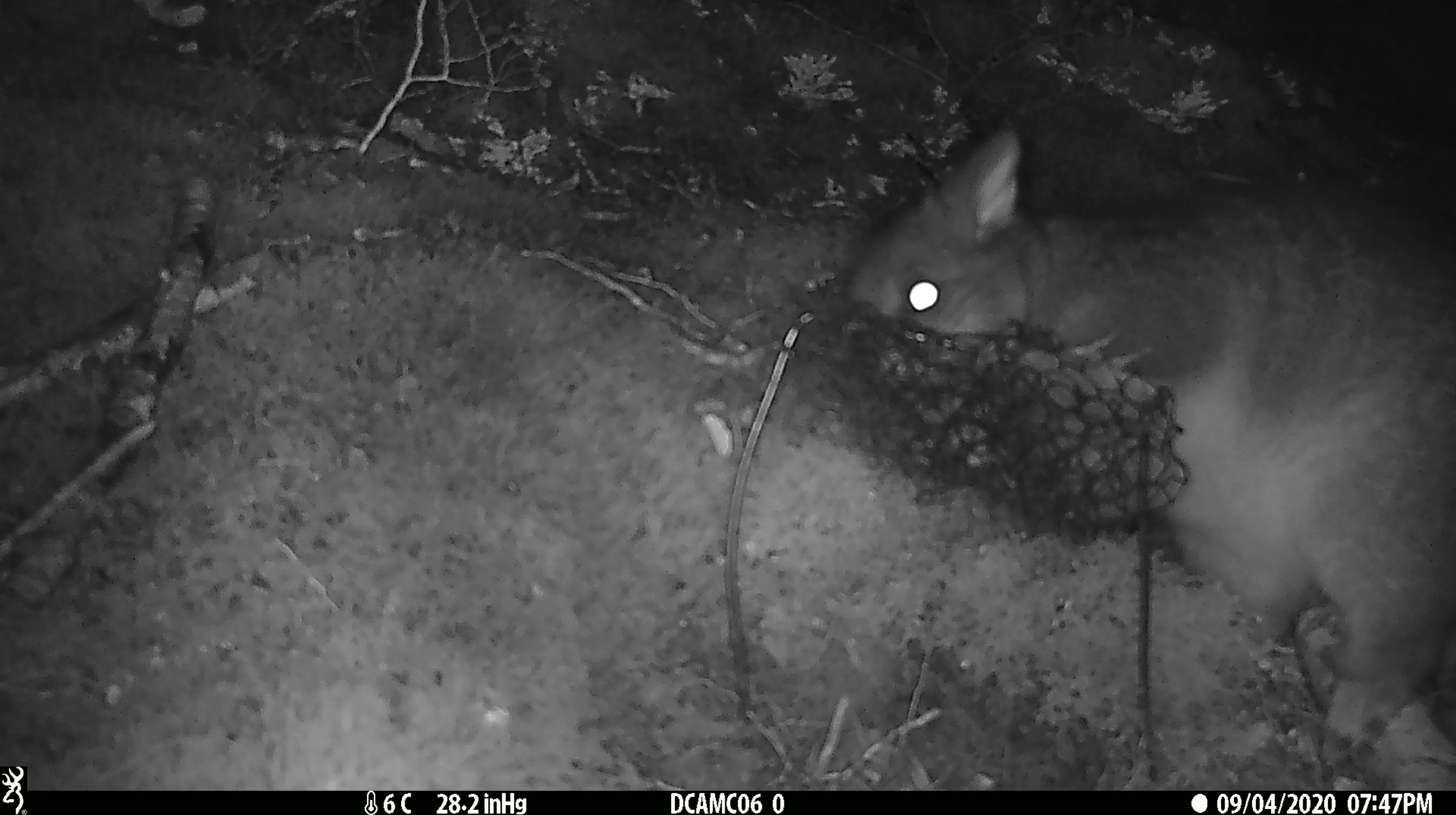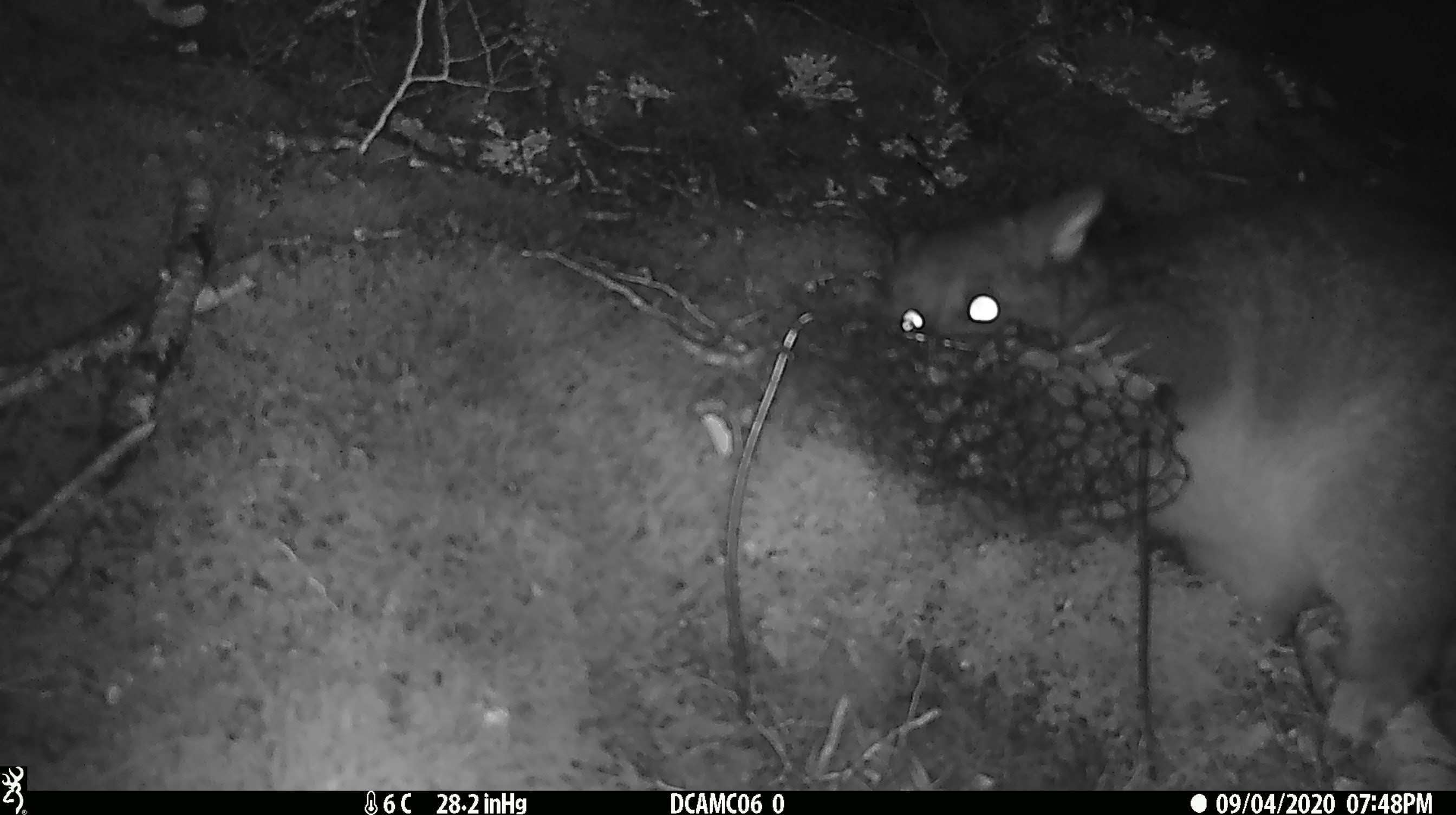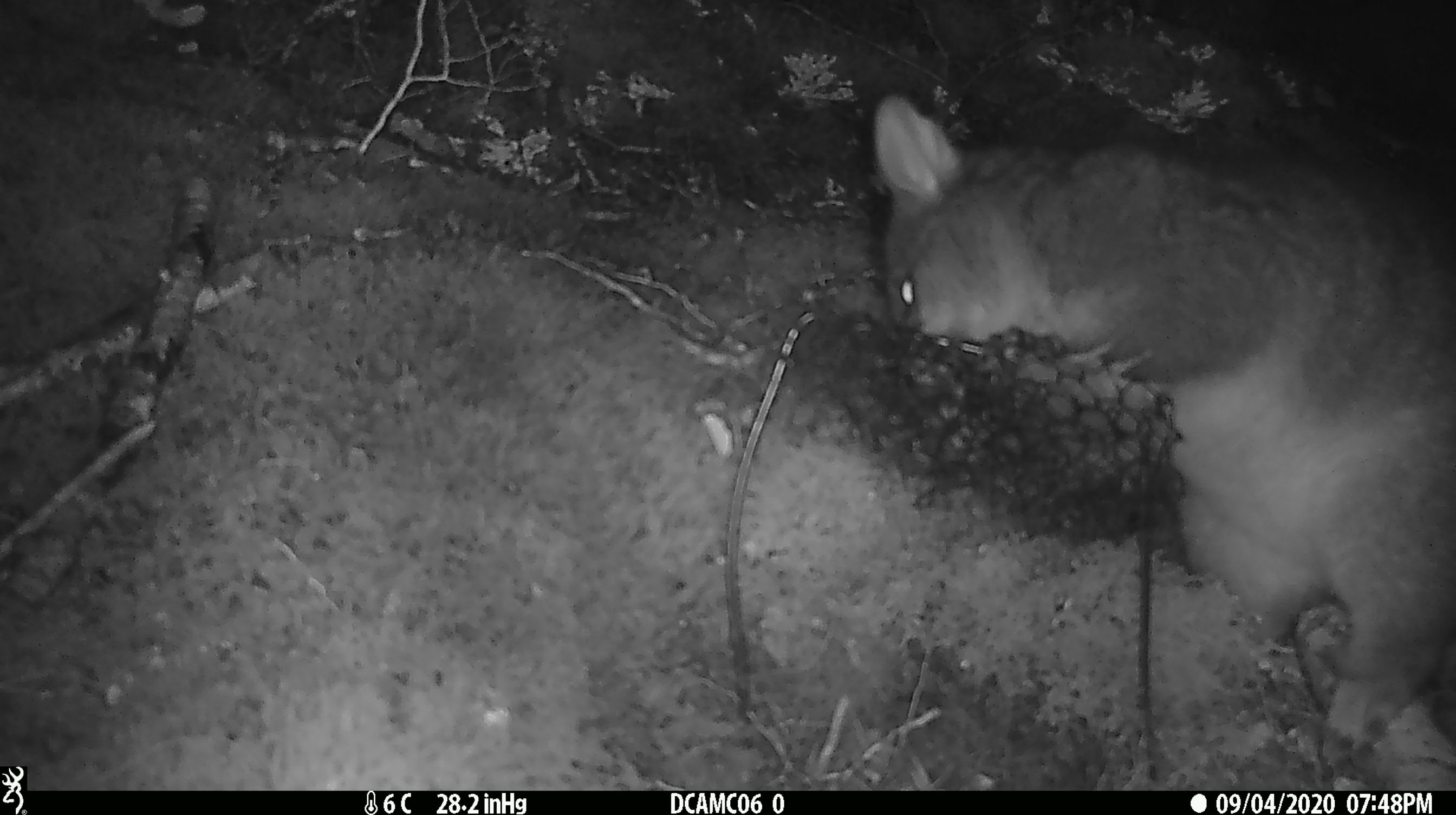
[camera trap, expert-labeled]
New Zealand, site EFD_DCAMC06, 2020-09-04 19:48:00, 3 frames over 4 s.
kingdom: Animalia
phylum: Chordata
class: Mammalia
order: Diprotodontia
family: Phalangeridae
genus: Trichosurus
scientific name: Trichosurus vulpecula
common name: common brushtail possum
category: possum